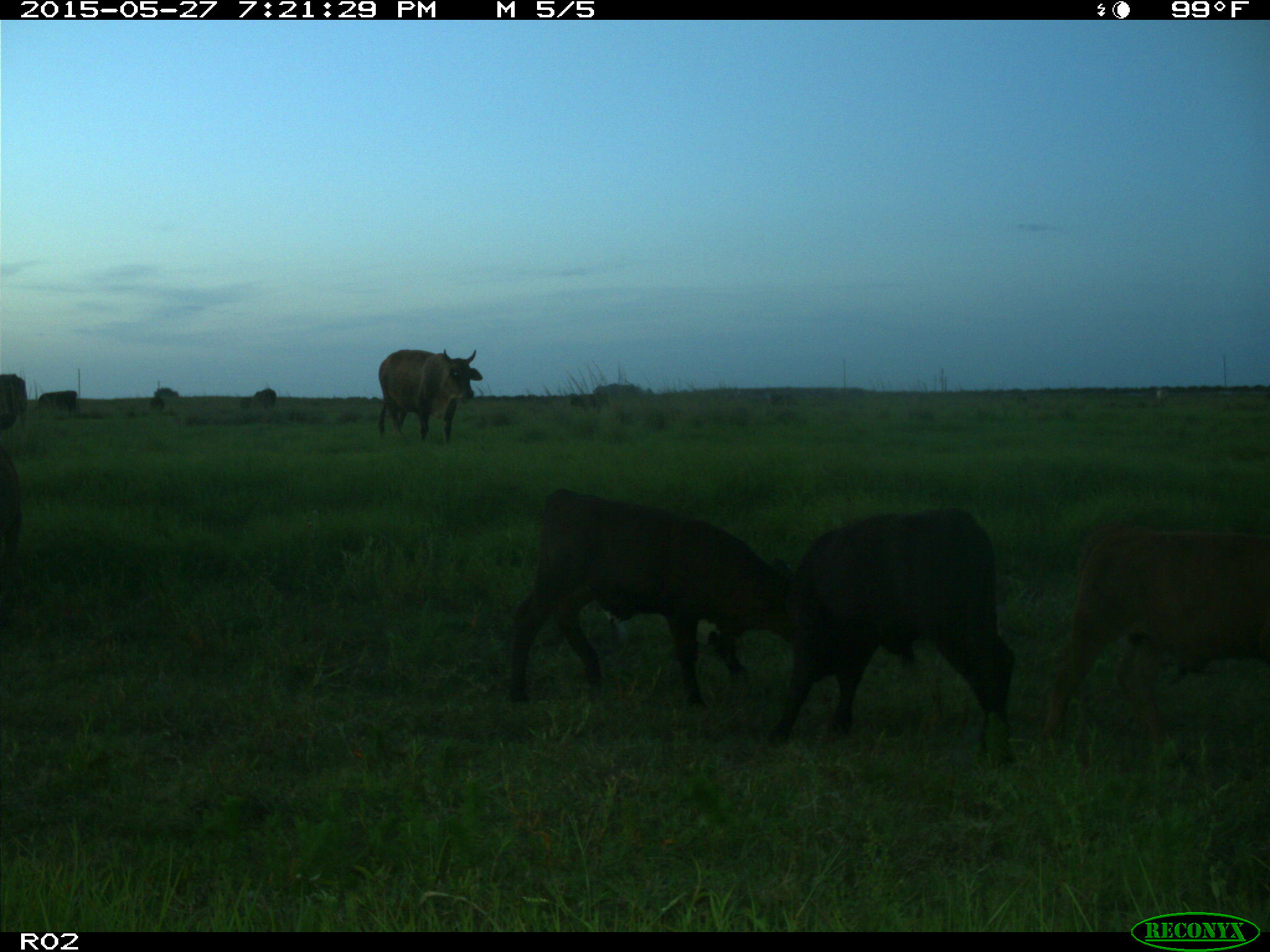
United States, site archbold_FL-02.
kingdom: Animalia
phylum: Chordata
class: Mammalia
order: Artiodactyla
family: Bovidae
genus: Bos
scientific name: Bos taurus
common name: domestic cow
Bos taurus (domestic cow).